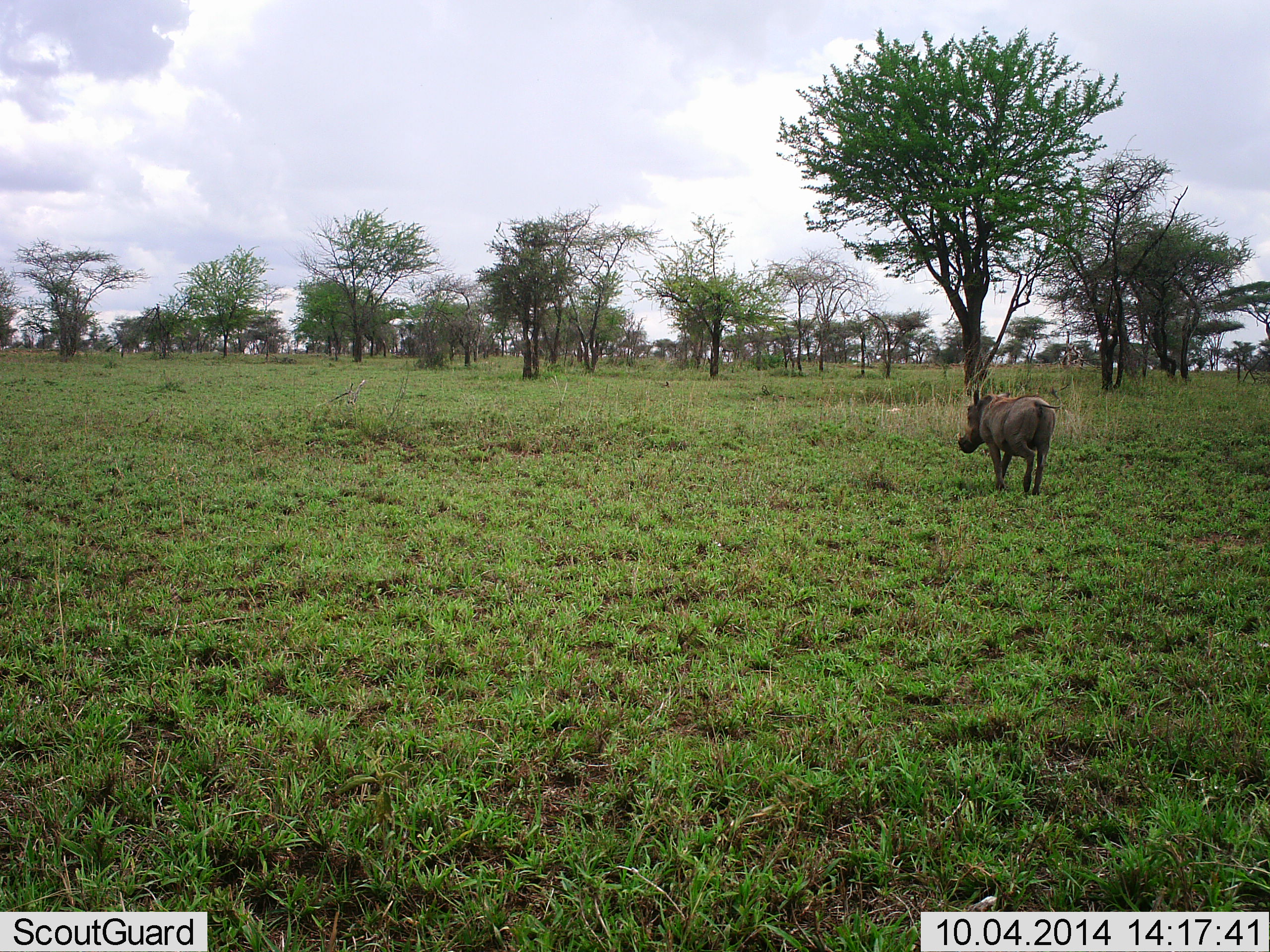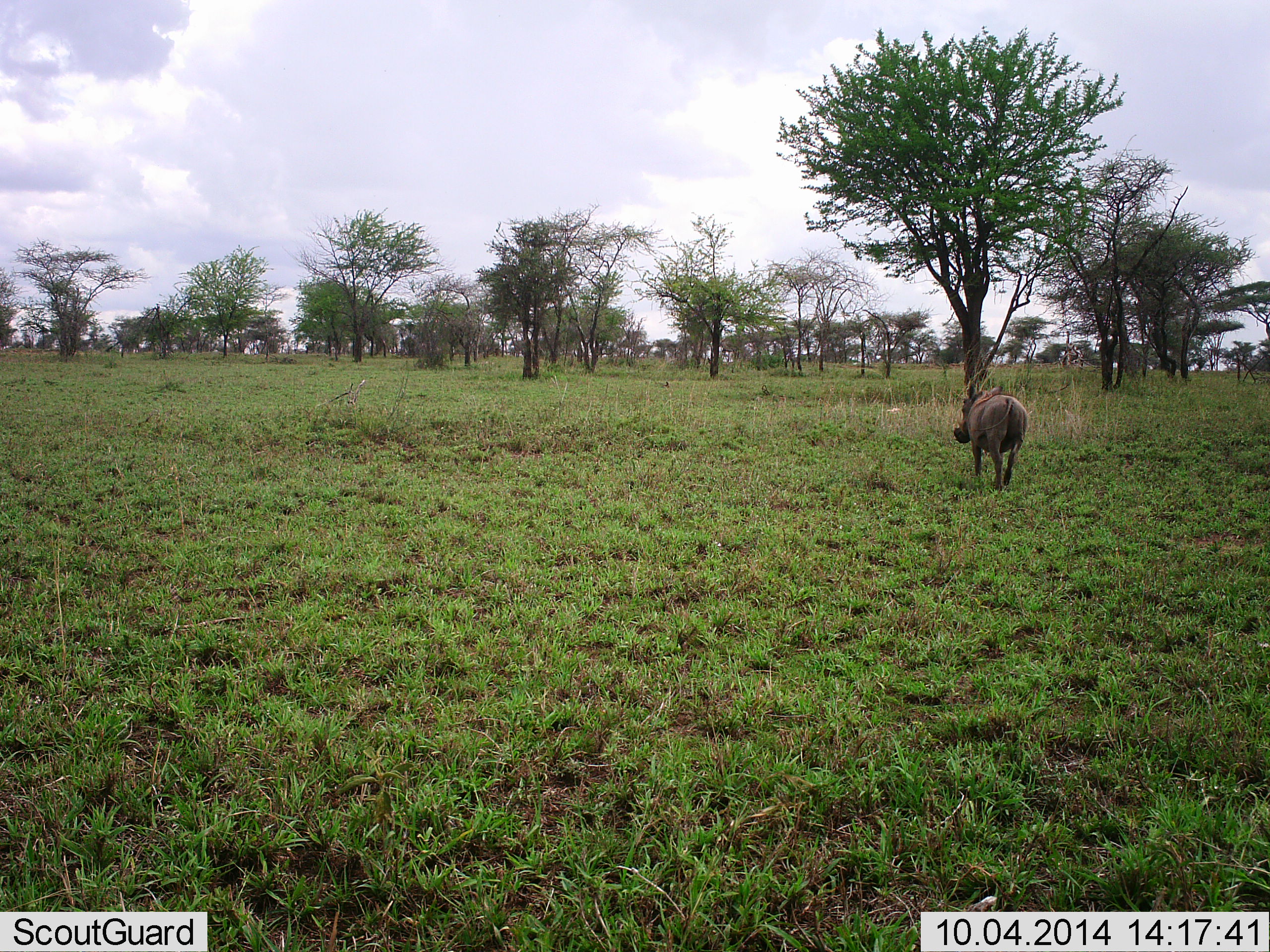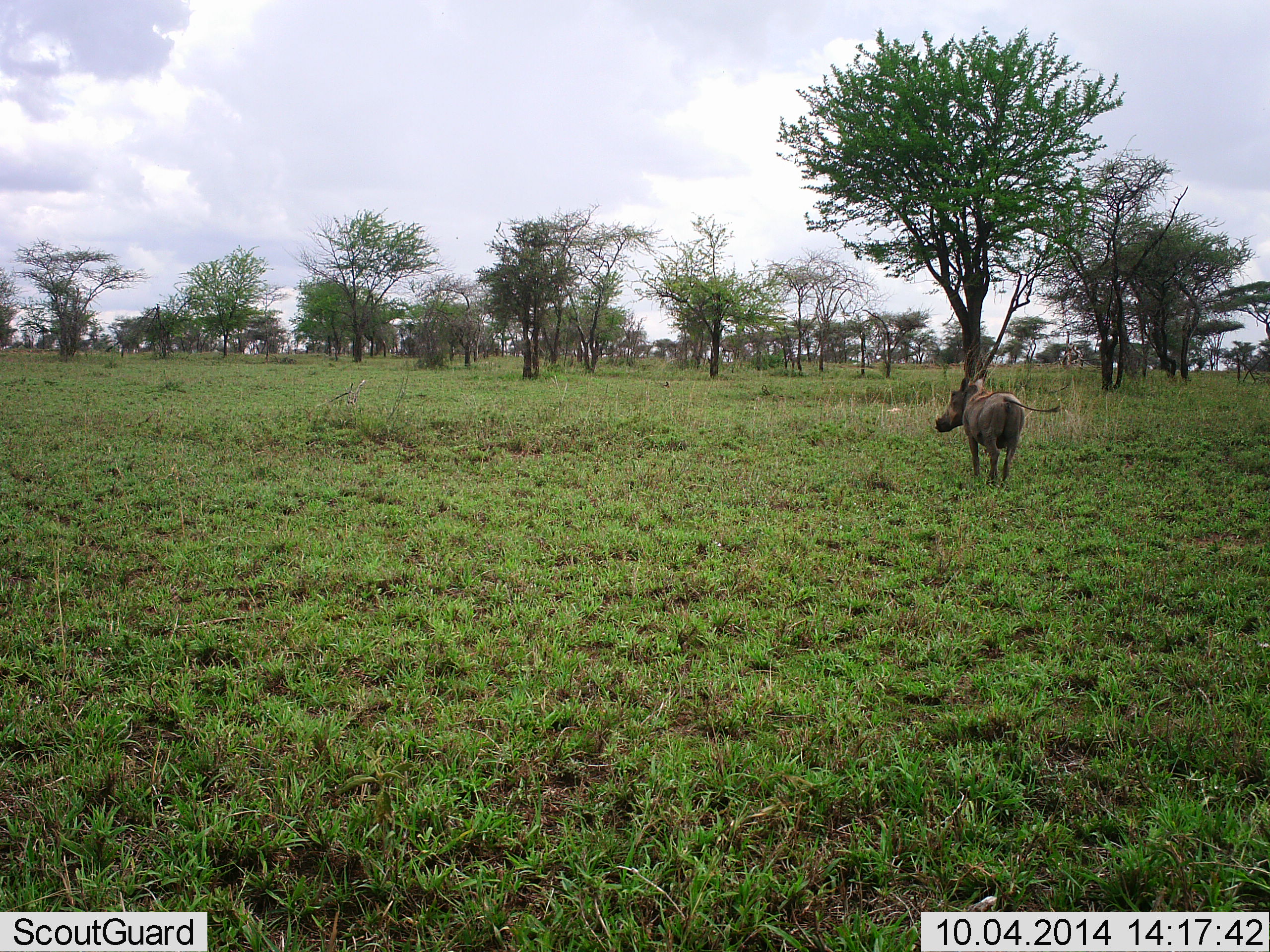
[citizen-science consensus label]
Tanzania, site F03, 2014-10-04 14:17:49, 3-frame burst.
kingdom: Animalia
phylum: Chordata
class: Mammalia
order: Artiodactyla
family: Suidae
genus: Phacochoerus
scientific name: Phacochoerus africanus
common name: warthog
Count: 1.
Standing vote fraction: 11%.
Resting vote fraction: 0%.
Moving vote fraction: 89%.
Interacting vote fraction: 0%.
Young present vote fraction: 0%.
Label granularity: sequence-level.